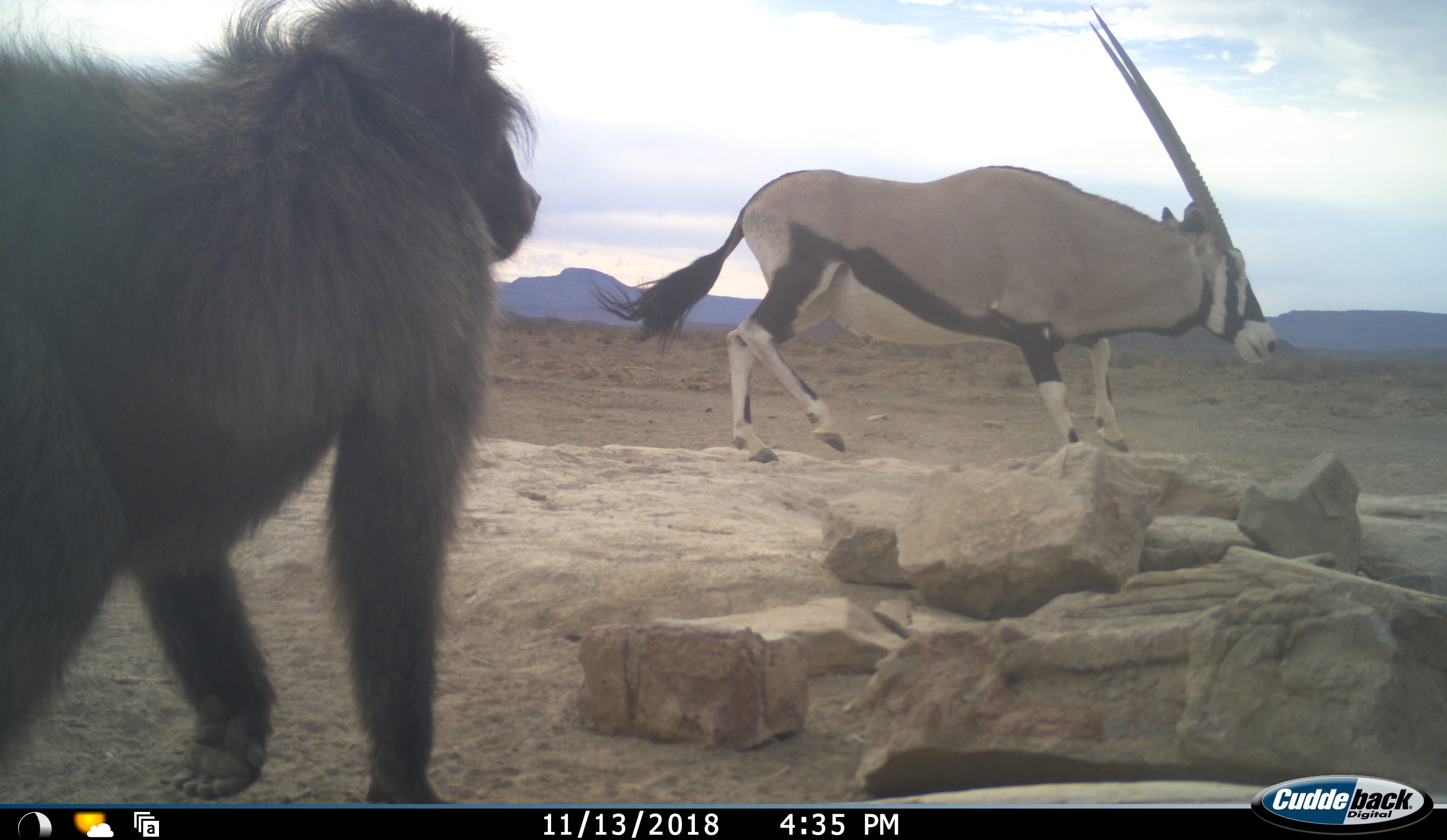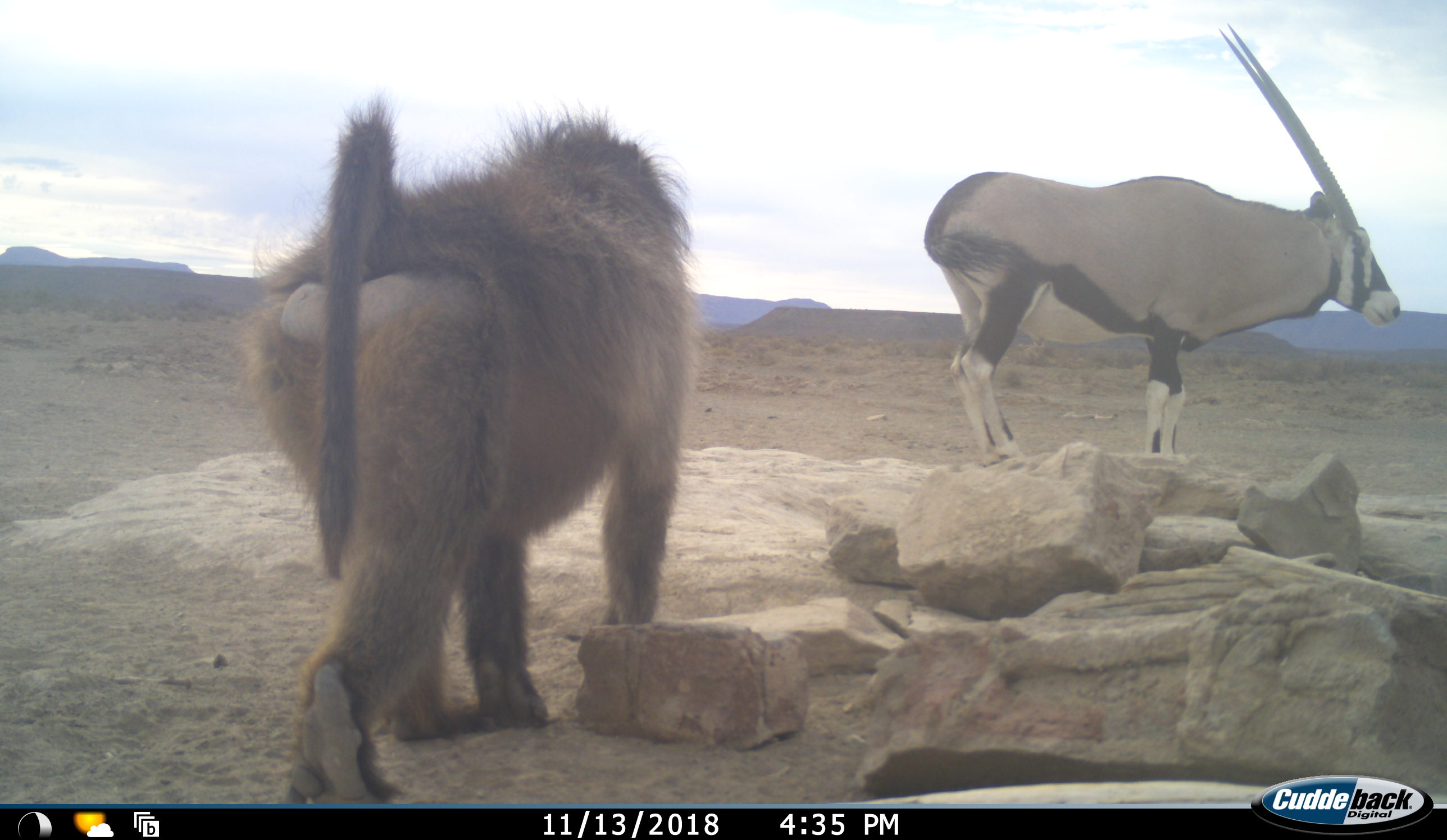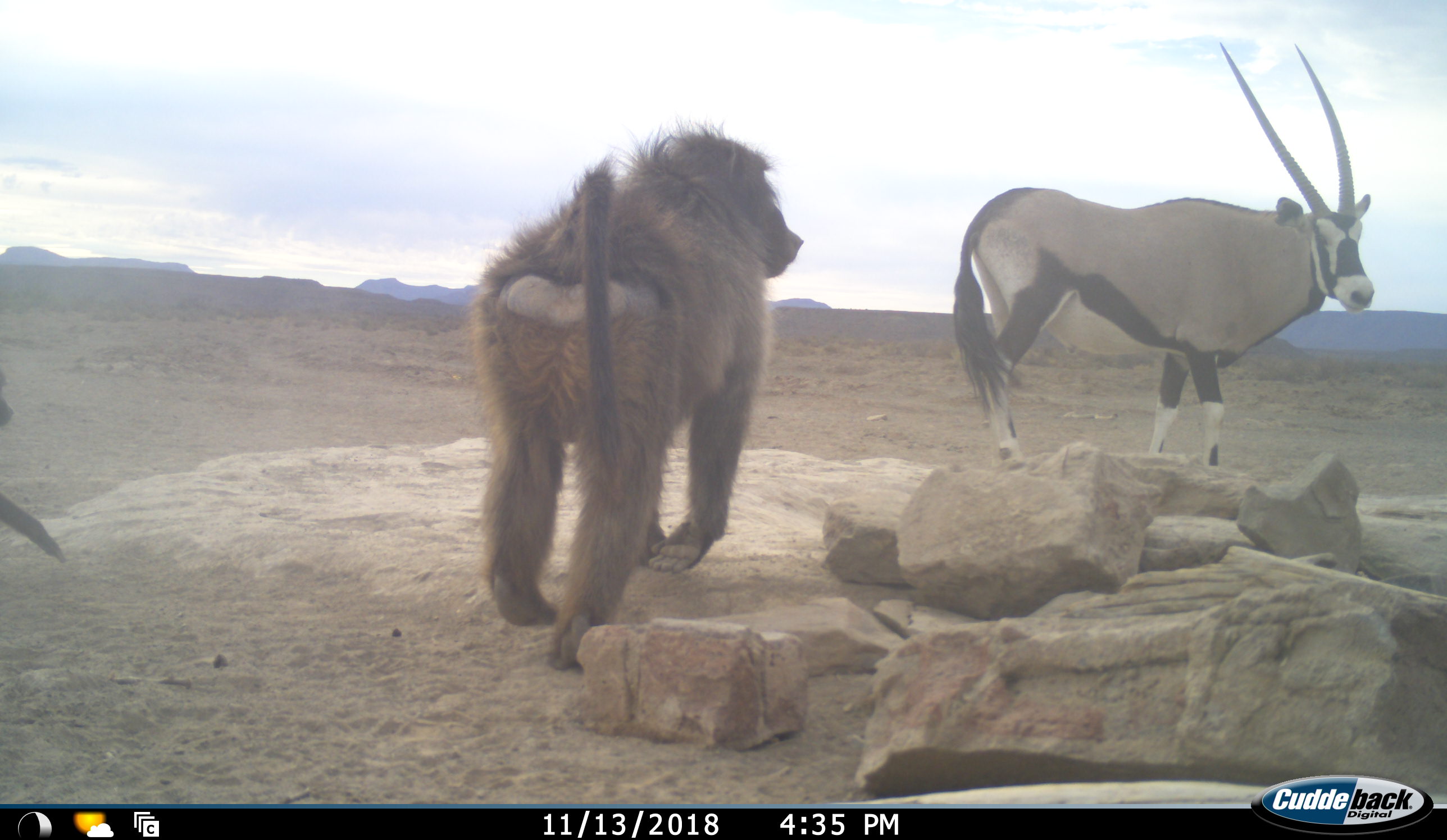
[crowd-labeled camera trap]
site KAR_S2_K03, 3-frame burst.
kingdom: Animalia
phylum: Chordata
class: Mammalia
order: Primates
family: Cercopithecidae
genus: Papio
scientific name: Papio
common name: baboon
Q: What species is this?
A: Baboon (Papio).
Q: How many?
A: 2.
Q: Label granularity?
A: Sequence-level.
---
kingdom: Animalia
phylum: Chordata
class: Mammalia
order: Artiodactyla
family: Bovidae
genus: Oryx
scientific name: Oryx gazella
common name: gemsbok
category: oryx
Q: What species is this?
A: Oryx (gemsbok) (Oryx gazella).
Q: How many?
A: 1.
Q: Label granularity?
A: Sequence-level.